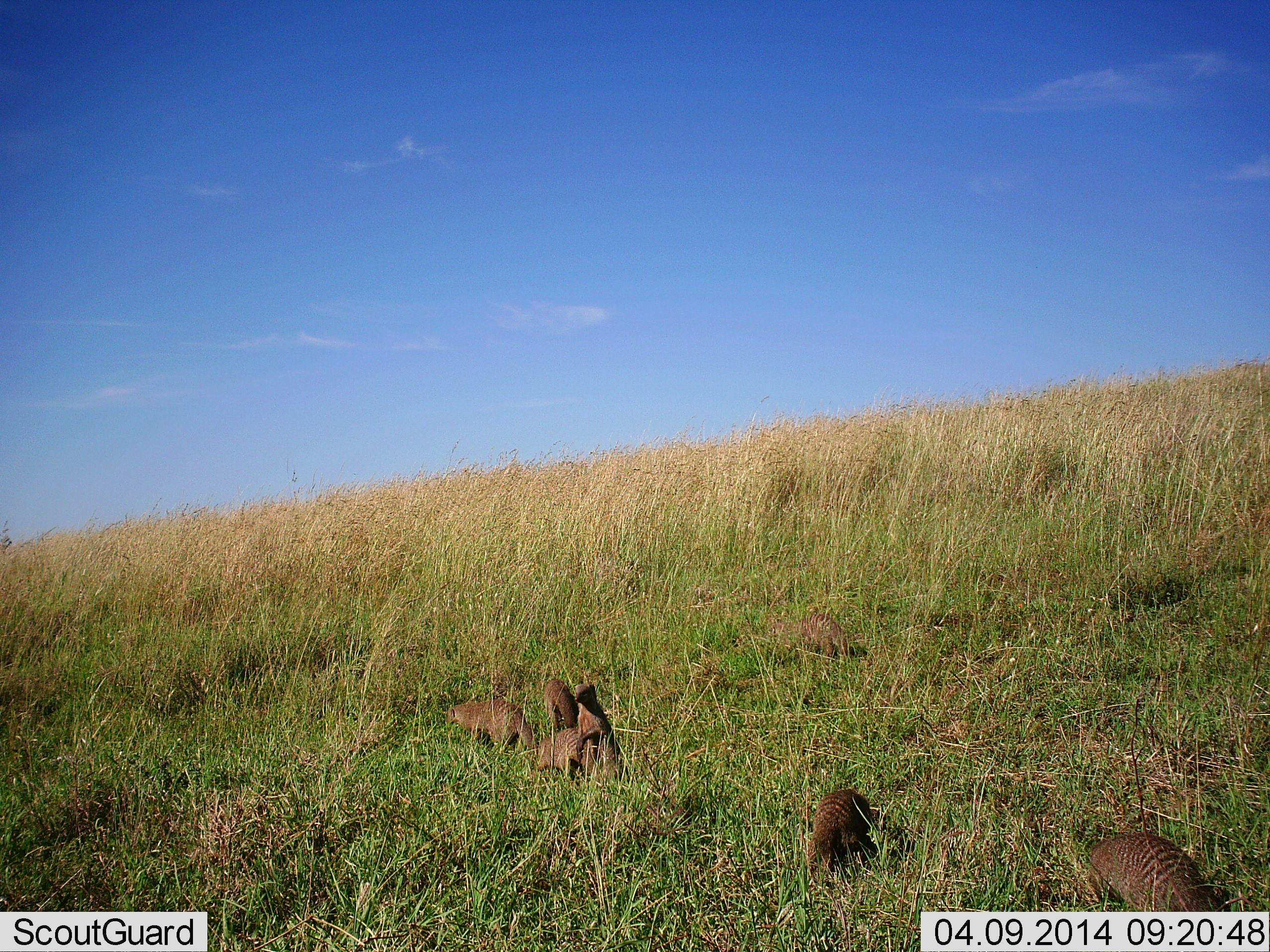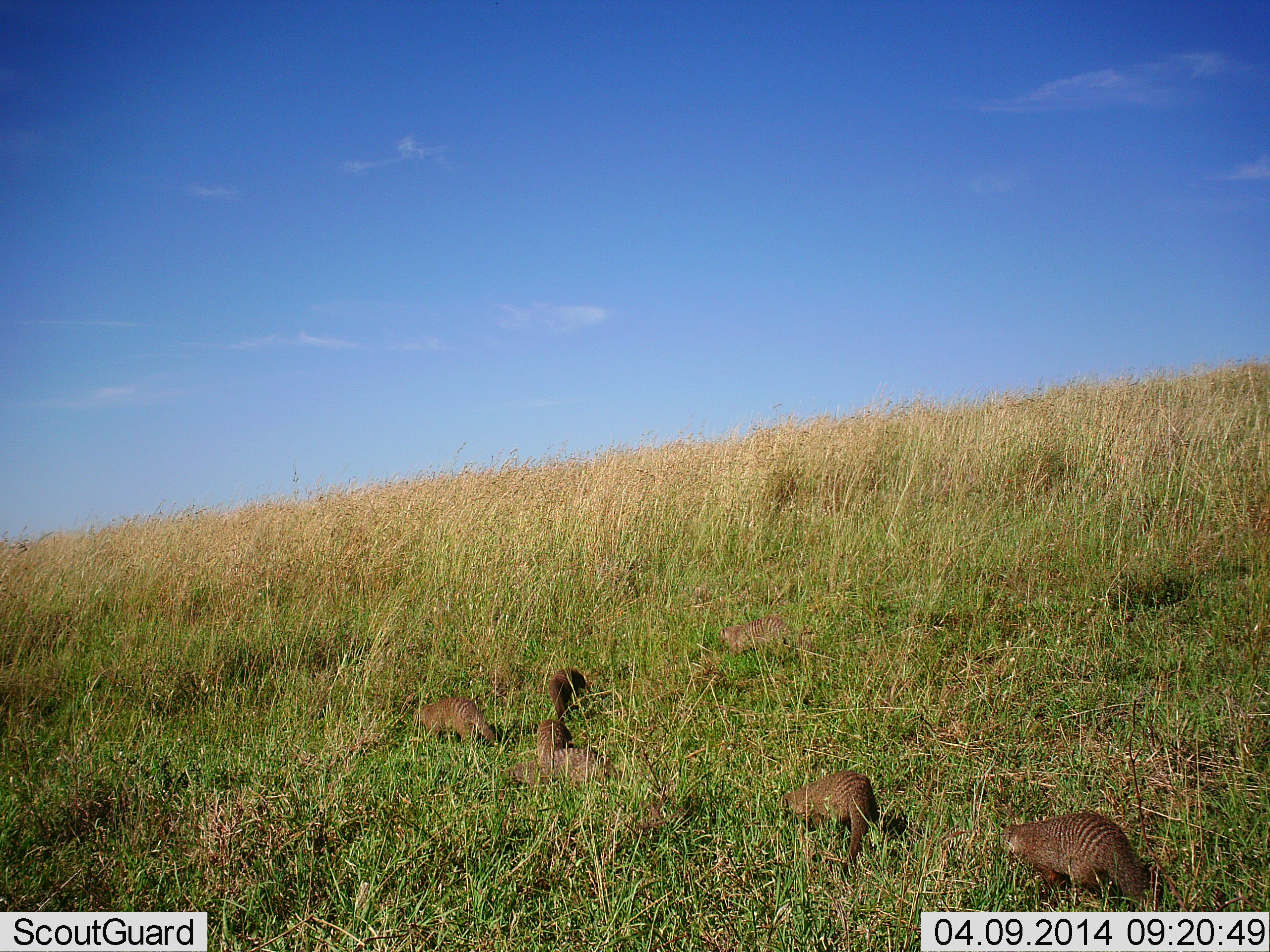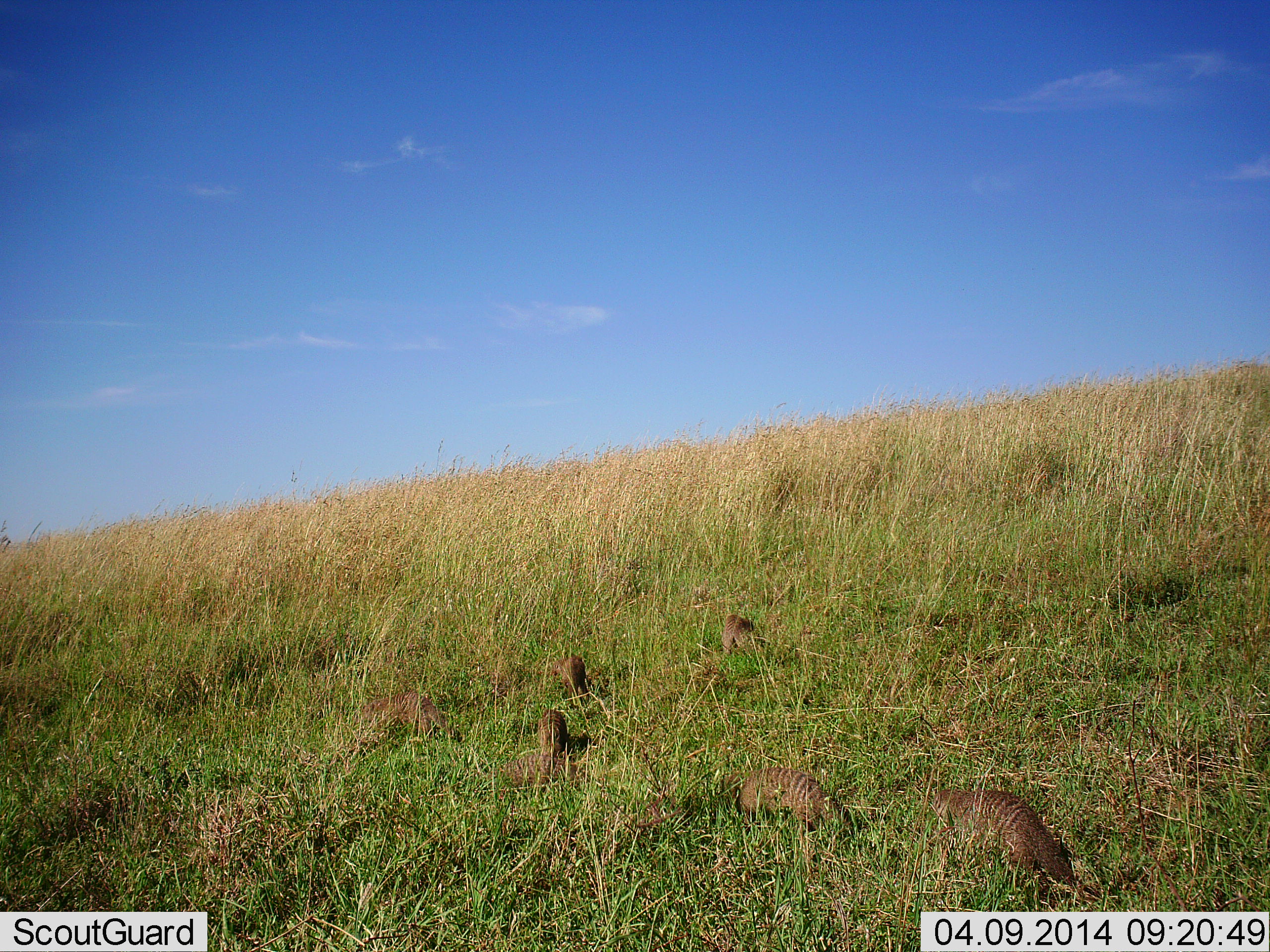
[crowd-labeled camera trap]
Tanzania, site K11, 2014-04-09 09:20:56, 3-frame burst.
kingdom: Animalia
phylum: Chordata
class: Mammalia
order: Carnivora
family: Herpestidae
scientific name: Herpestidae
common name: mongoose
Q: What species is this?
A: Mongoose (Herpestidae).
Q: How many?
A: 7.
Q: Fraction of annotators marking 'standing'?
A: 0%.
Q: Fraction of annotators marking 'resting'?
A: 18%.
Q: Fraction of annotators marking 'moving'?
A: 100%.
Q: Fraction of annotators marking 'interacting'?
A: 0%.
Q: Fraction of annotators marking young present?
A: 9%.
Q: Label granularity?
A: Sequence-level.